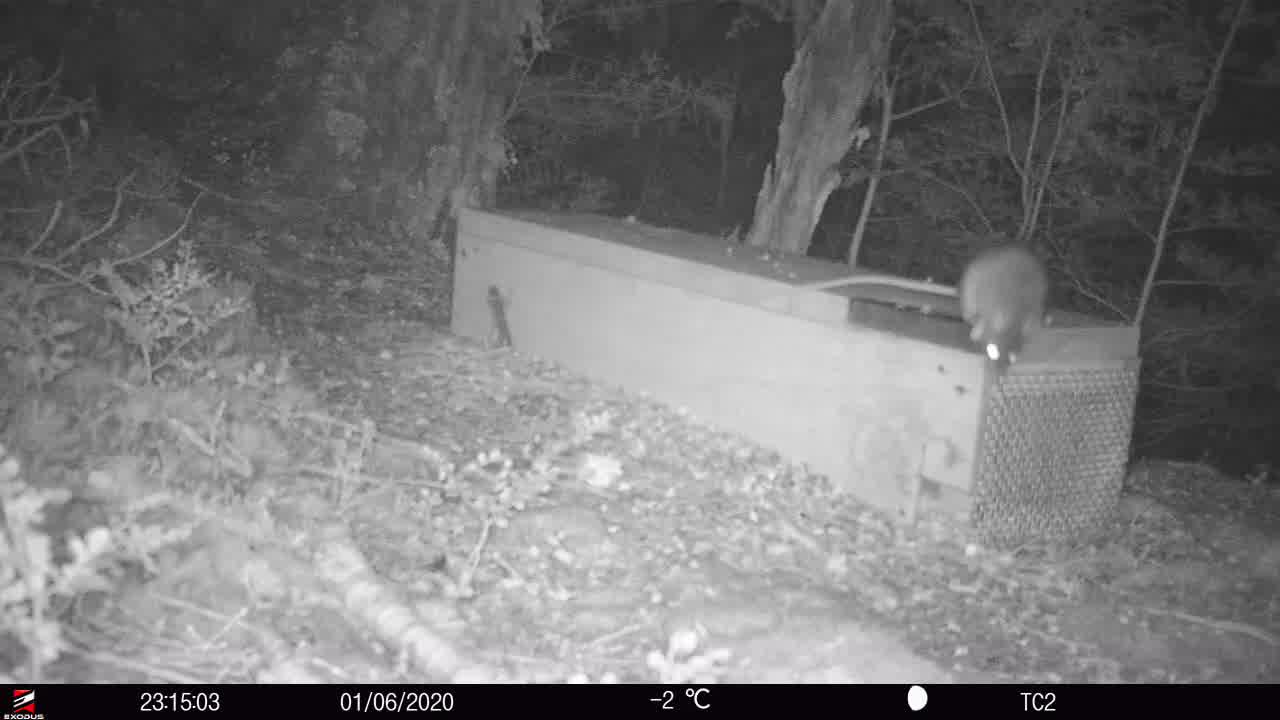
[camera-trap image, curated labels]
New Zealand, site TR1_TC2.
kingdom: Animalia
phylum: Chordata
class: Mammalia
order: Rodentia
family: Muridae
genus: Rattus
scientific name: Rattus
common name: rat